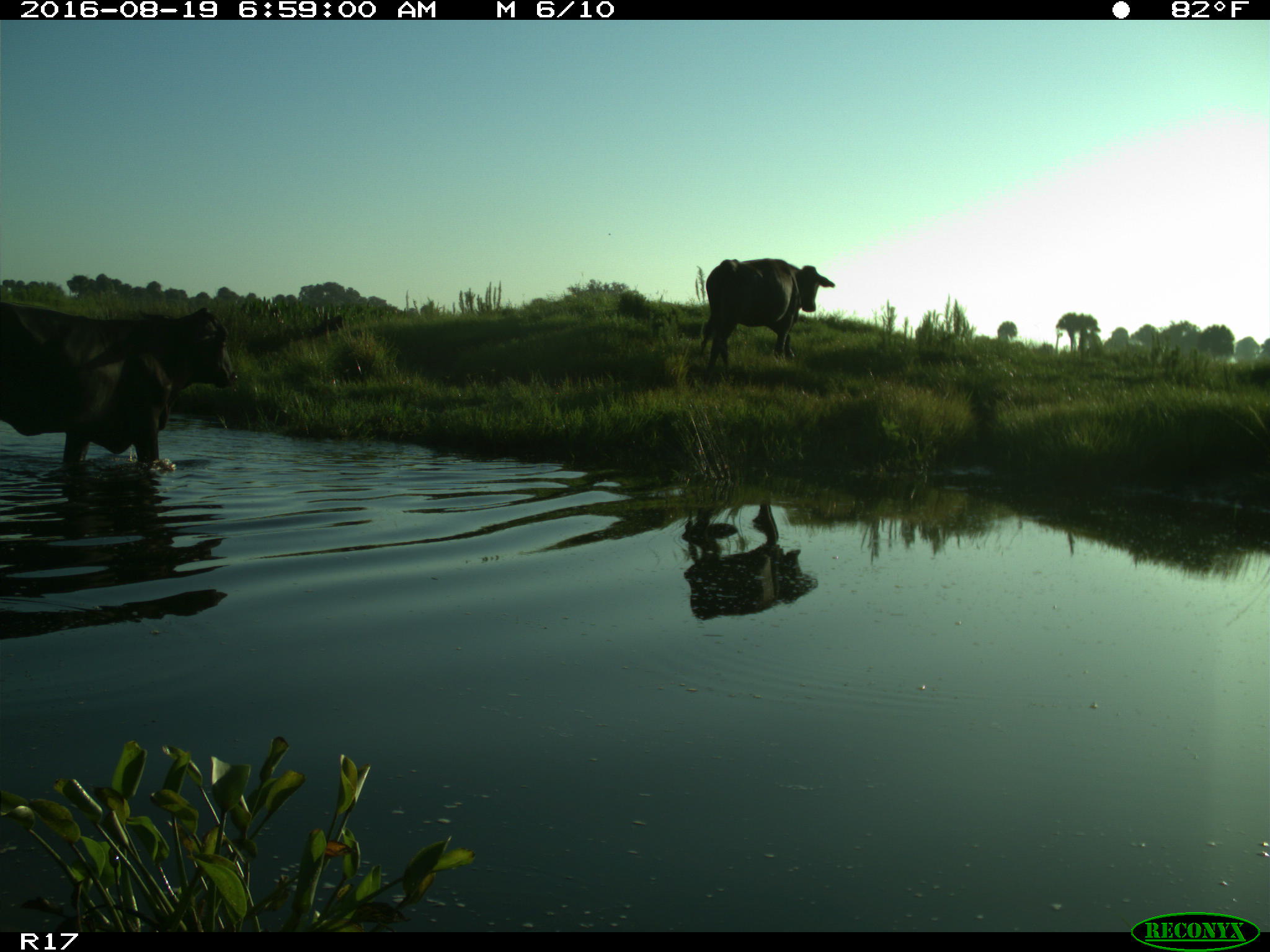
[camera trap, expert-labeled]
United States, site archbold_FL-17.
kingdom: Animalia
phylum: Chordata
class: Mammalia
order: Artiodactyla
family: Bovidae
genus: Bos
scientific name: Bos taurus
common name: domestic cow